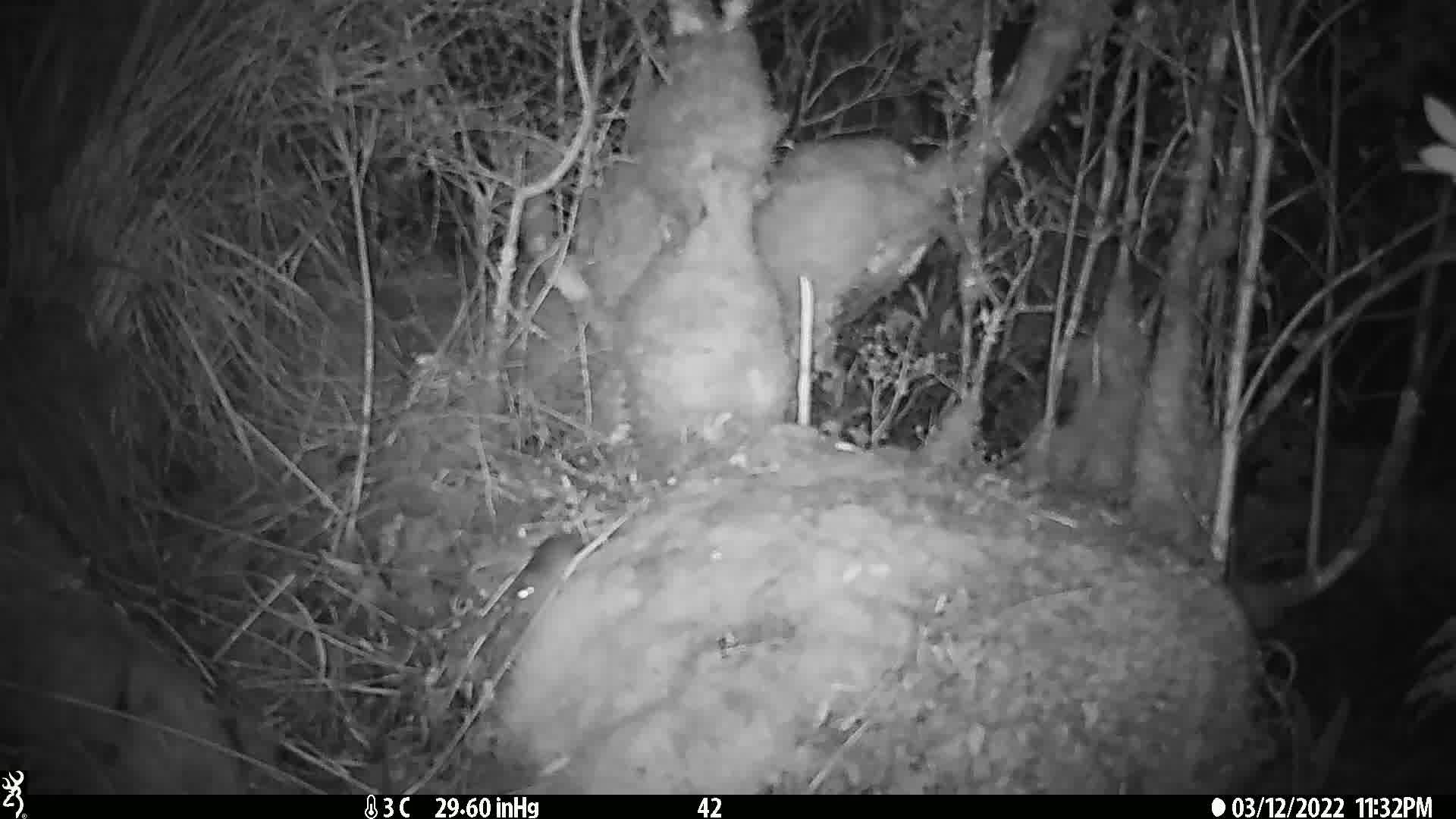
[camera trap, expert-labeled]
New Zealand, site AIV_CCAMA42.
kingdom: Animalia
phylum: Chordata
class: Mammalia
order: Rodentia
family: Muridae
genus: Mus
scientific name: Mus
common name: mouse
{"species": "mouse (Mus)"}